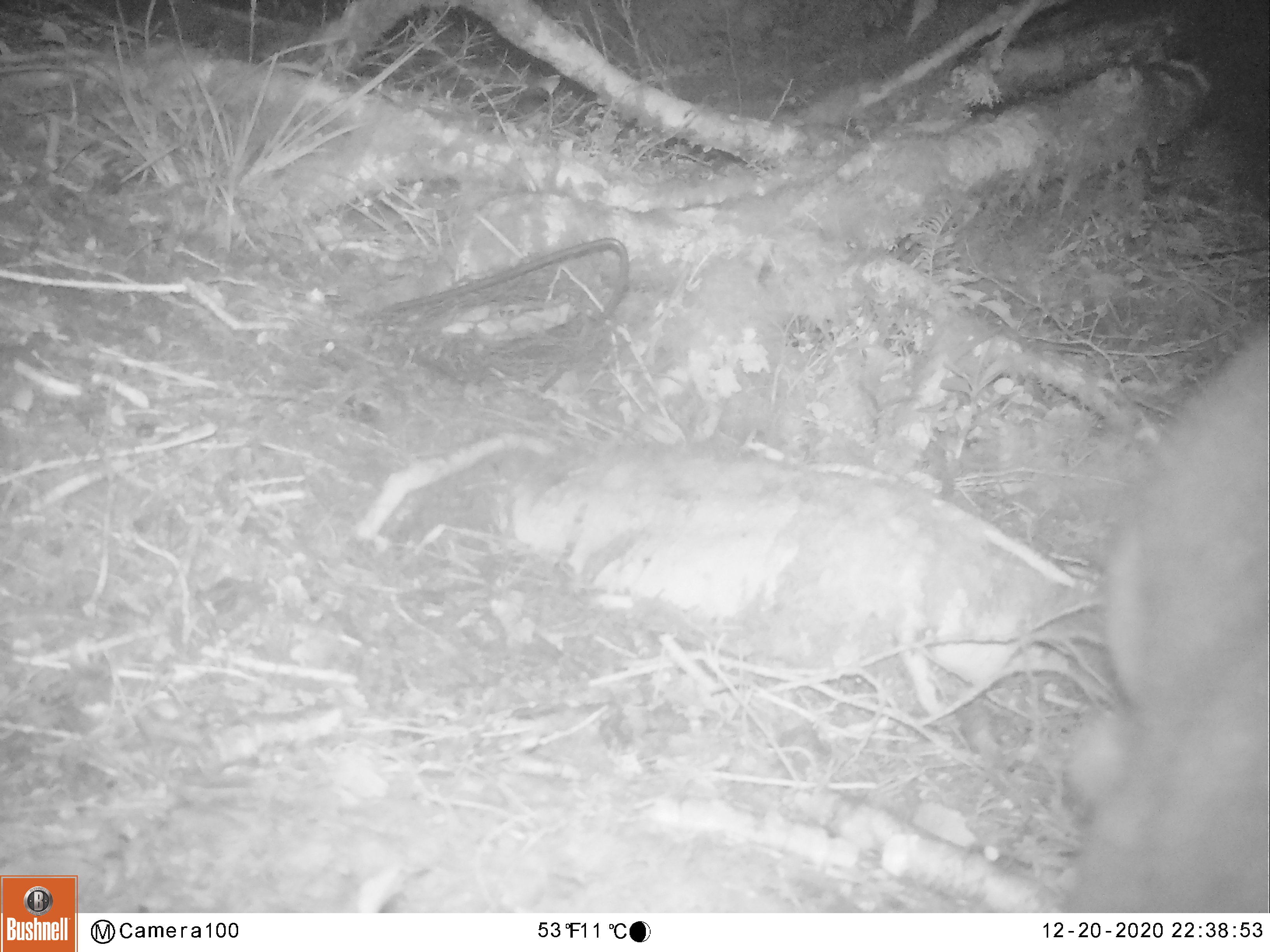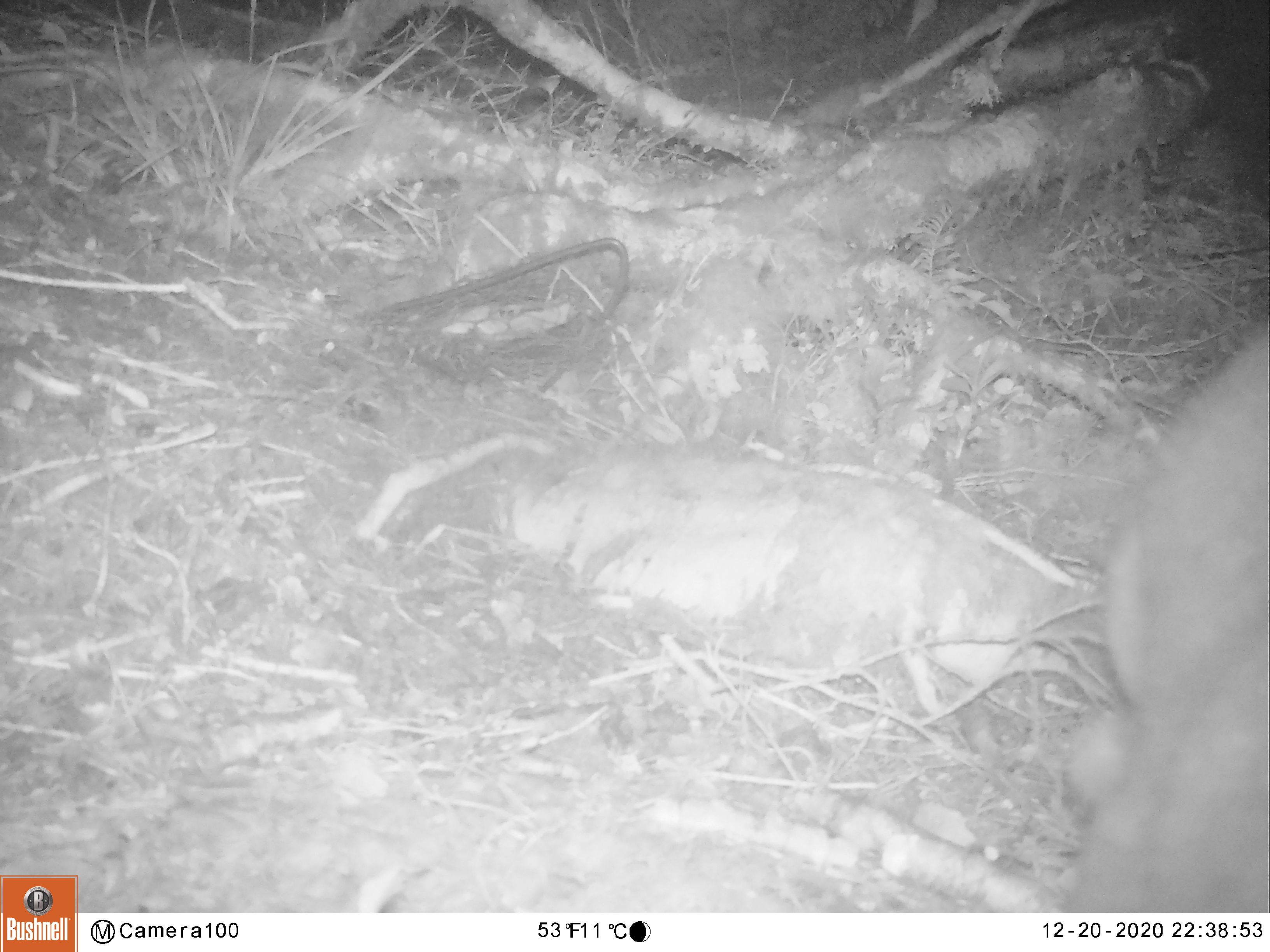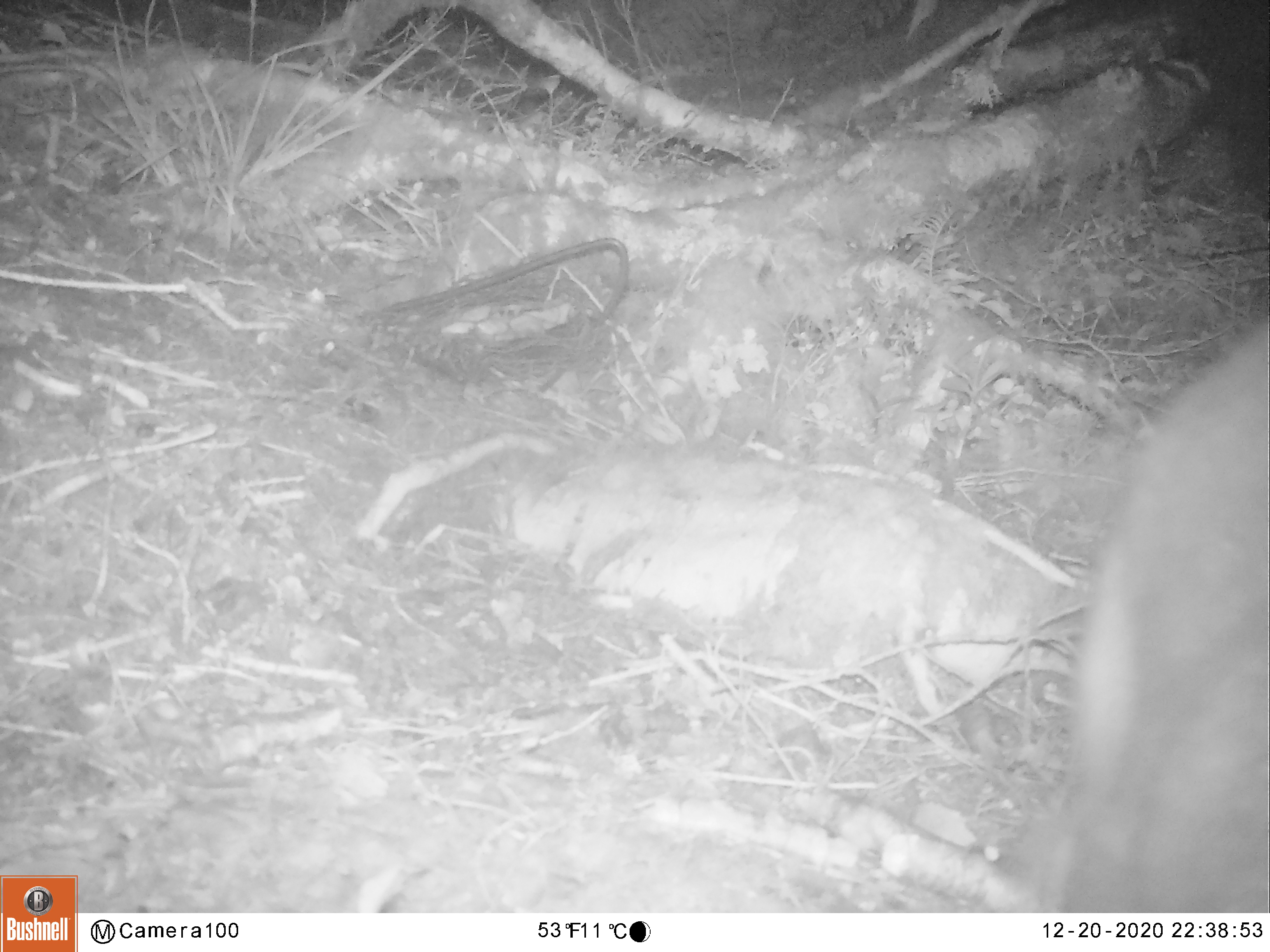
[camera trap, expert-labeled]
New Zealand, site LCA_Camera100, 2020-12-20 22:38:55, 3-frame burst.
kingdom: Animalia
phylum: Chordata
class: Mammalia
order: Diprotodontia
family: Phalangeridae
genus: Trichosurus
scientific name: Trichosurus vulpecula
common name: common brushtail possum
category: possum